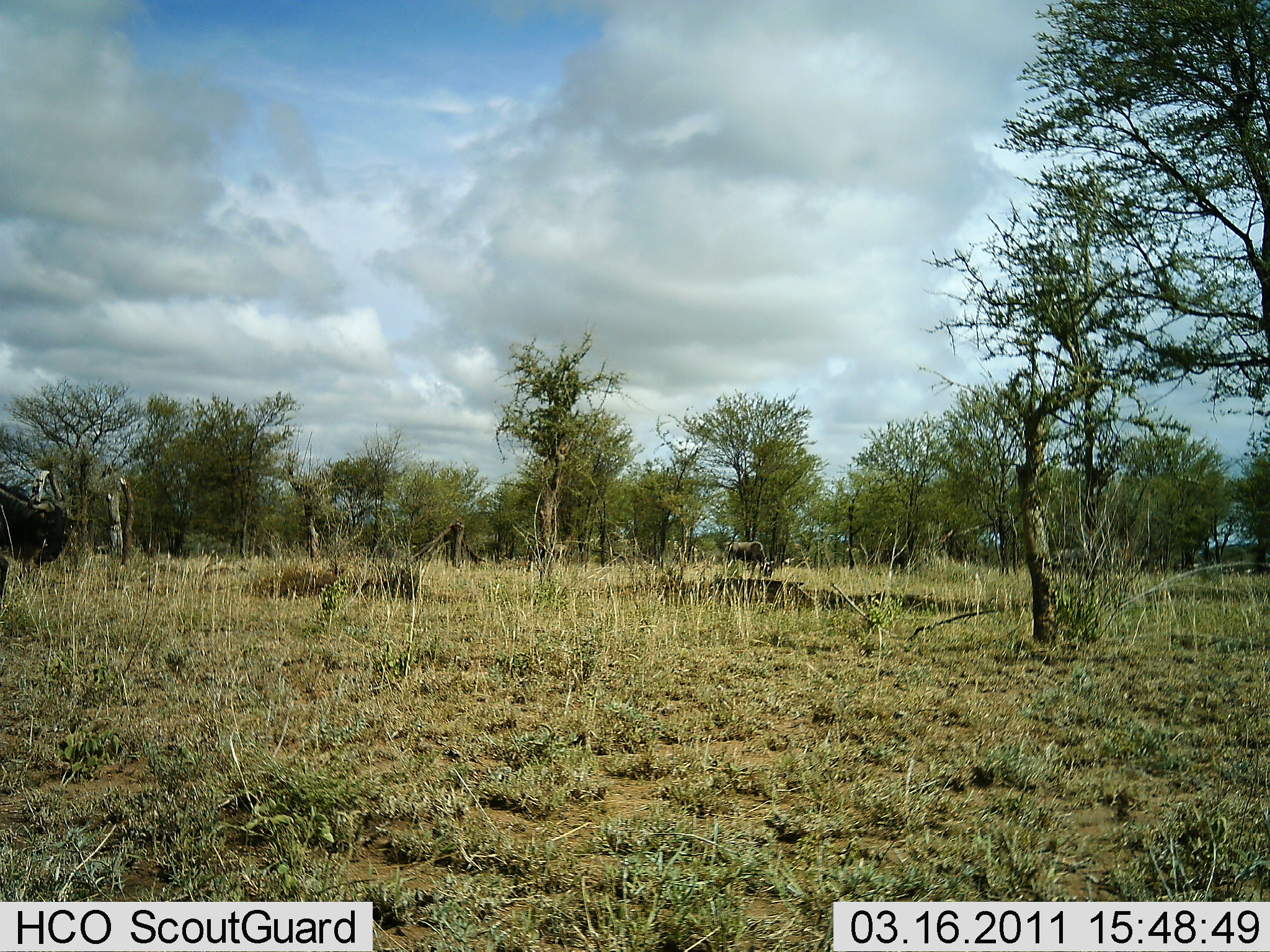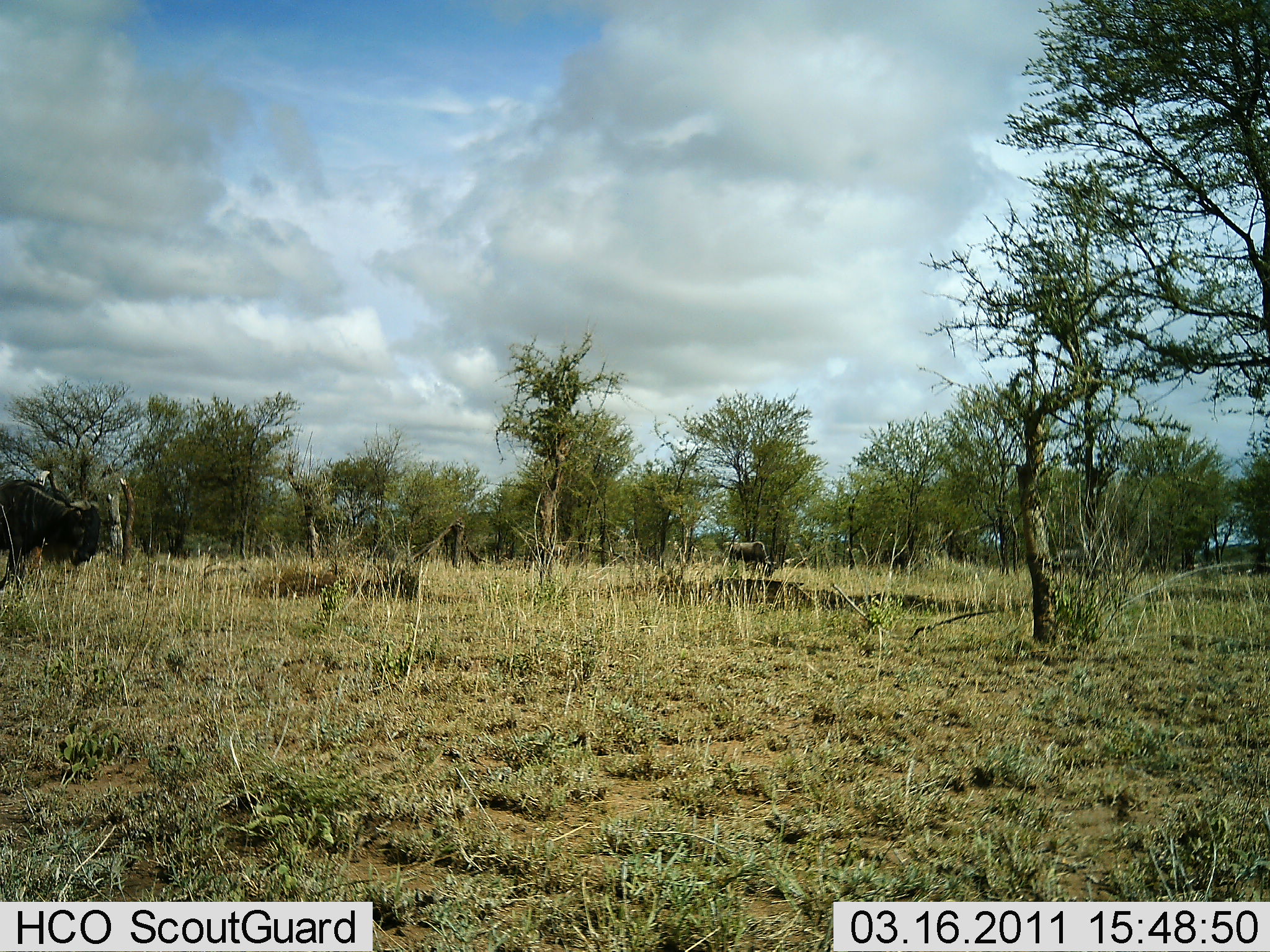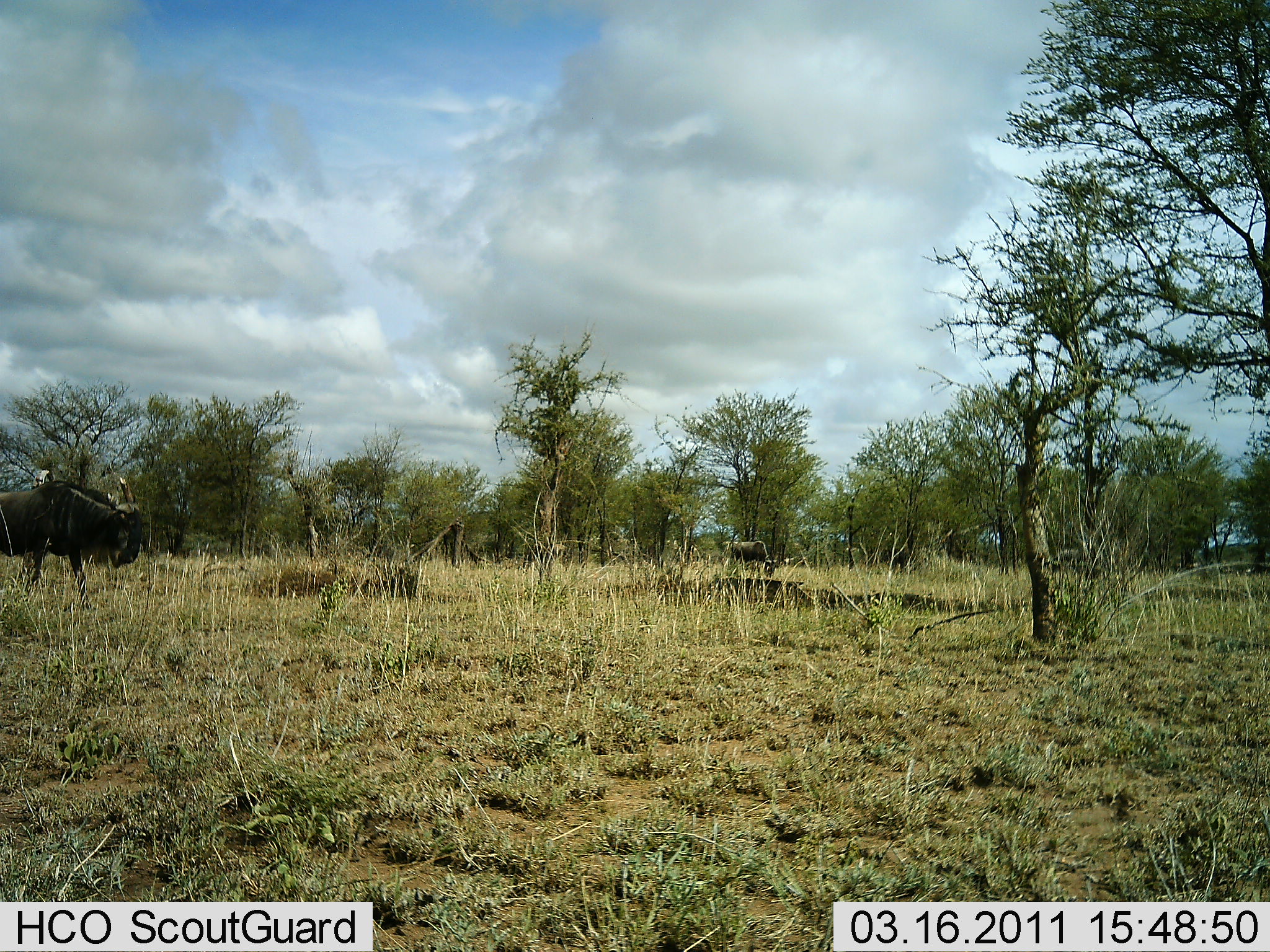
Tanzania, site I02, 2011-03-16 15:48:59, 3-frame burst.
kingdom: Animalia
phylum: Chordata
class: Mammalia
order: Artiodactyla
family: Bovidae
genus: Connochaetes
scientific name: Connochaetes taurinus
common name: blue wildebeest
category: wildebeest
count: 2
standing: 13%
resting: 0%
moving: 93%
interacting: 0%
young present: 0%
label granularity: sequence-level